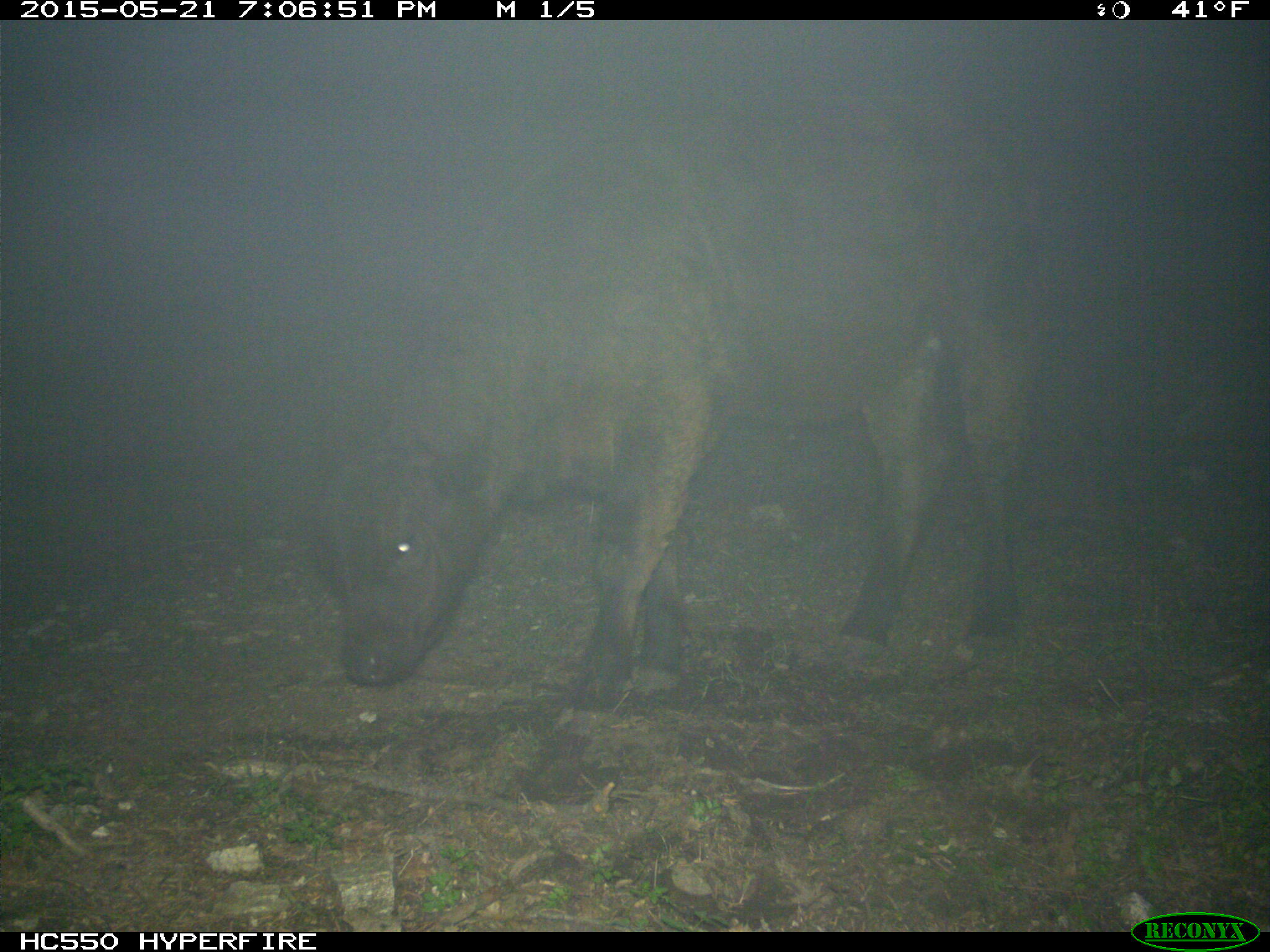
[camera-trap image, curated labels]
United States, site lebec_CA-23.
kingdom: Animalia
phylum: Chordata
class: Mammalia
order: Artiodactyla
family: Bovidae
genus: Bos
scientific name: Bos taurus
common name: domestic cow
Bos taurus (domestic cow).